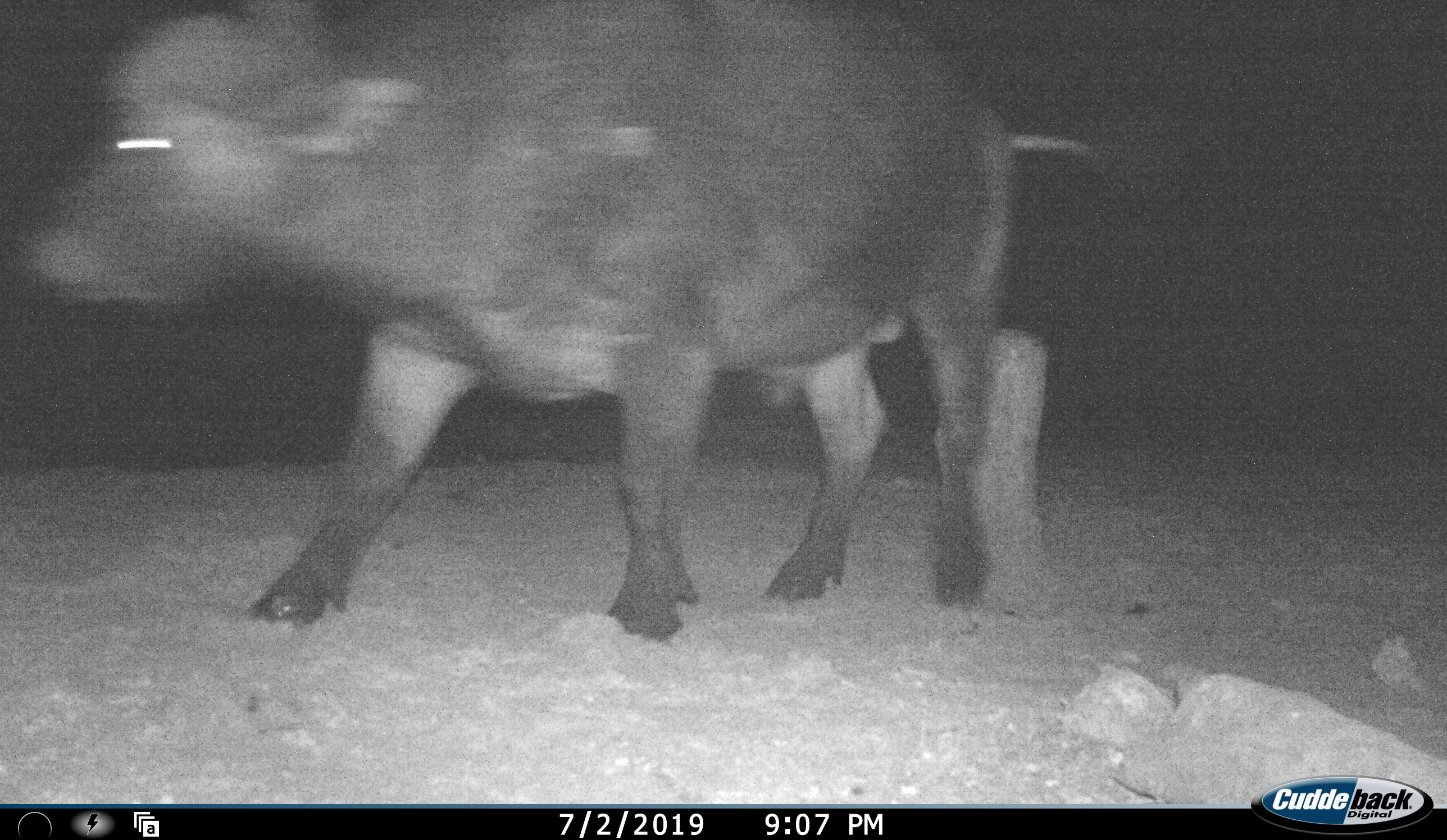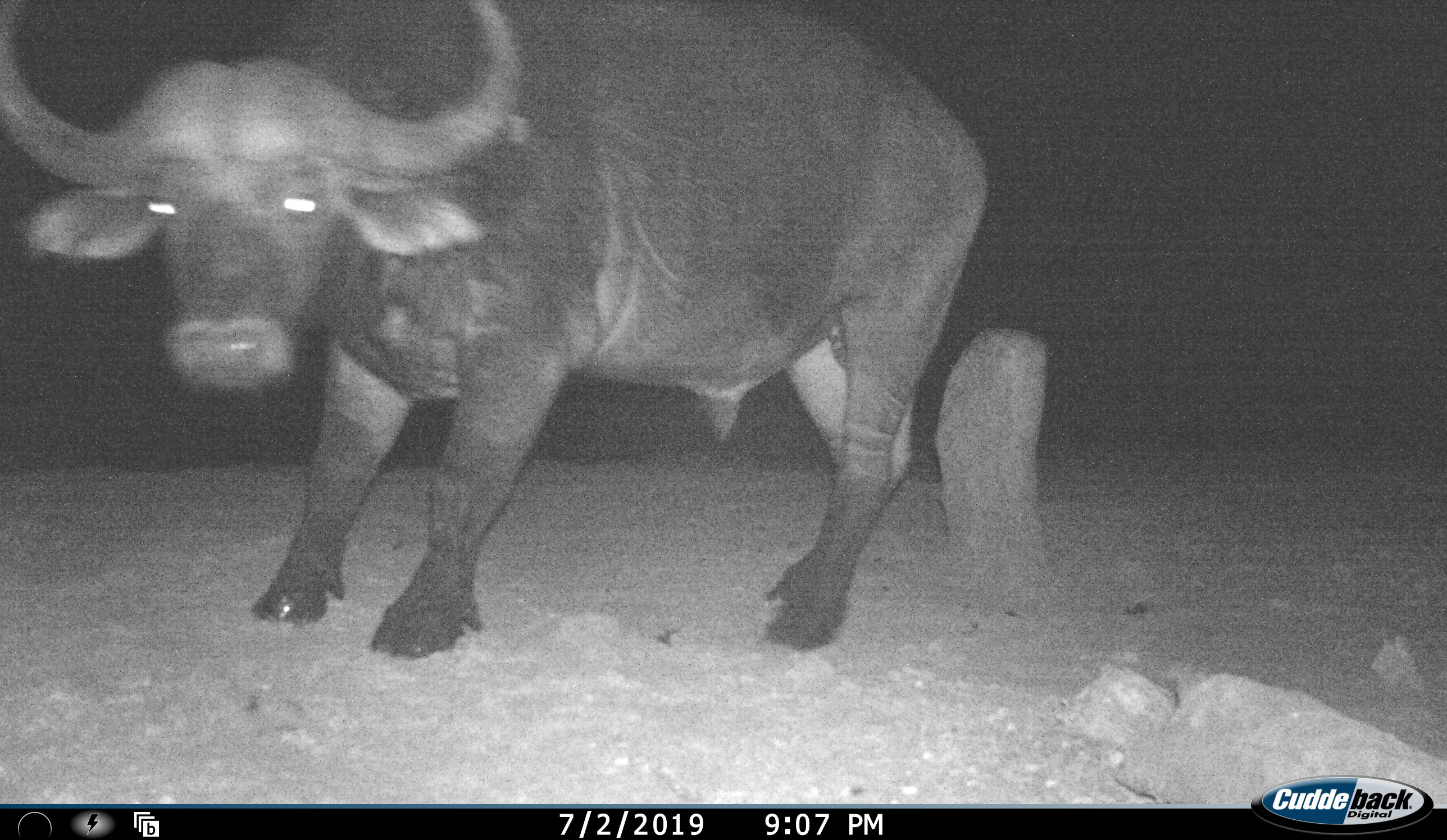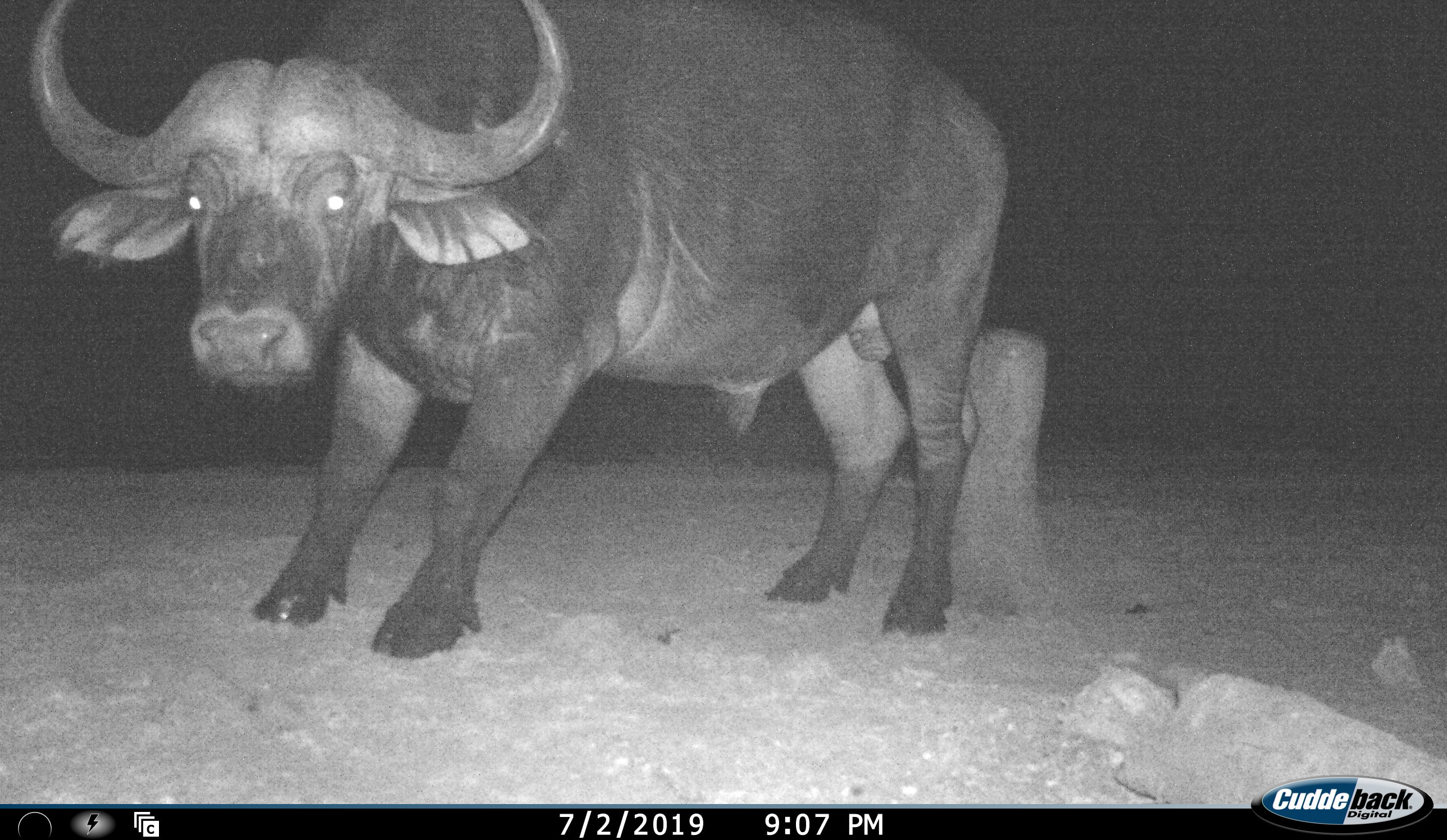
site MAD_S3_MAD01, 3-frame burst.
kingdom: Animalia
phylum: Chordata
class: Mammalia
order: Artiodactyla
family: Bovidae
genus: Syncerus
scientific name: Syncerus caffer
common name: african buffalo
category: buffalo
Buffalo (african buffalo) (Syncerus caffer), count 1. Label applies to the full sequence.